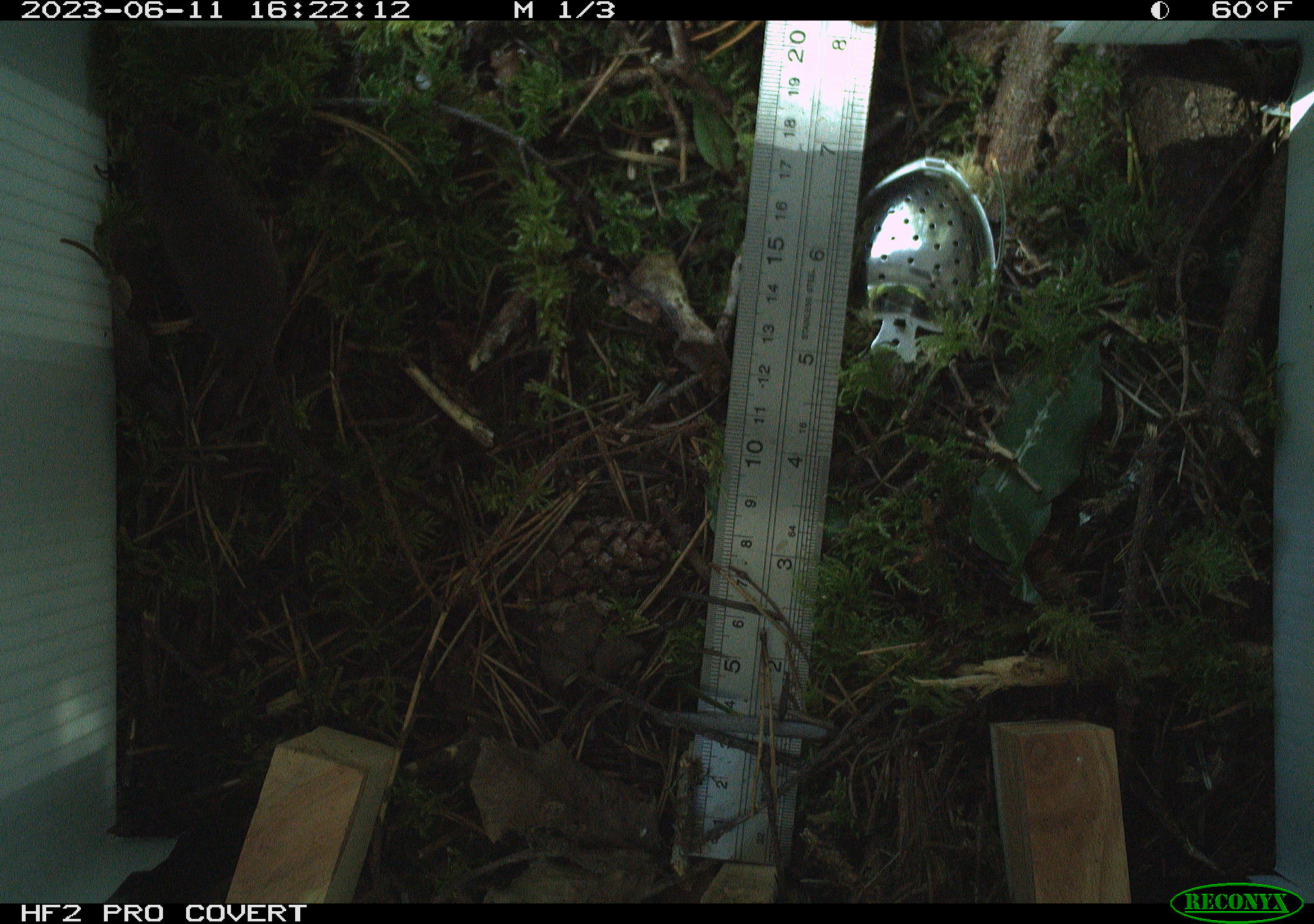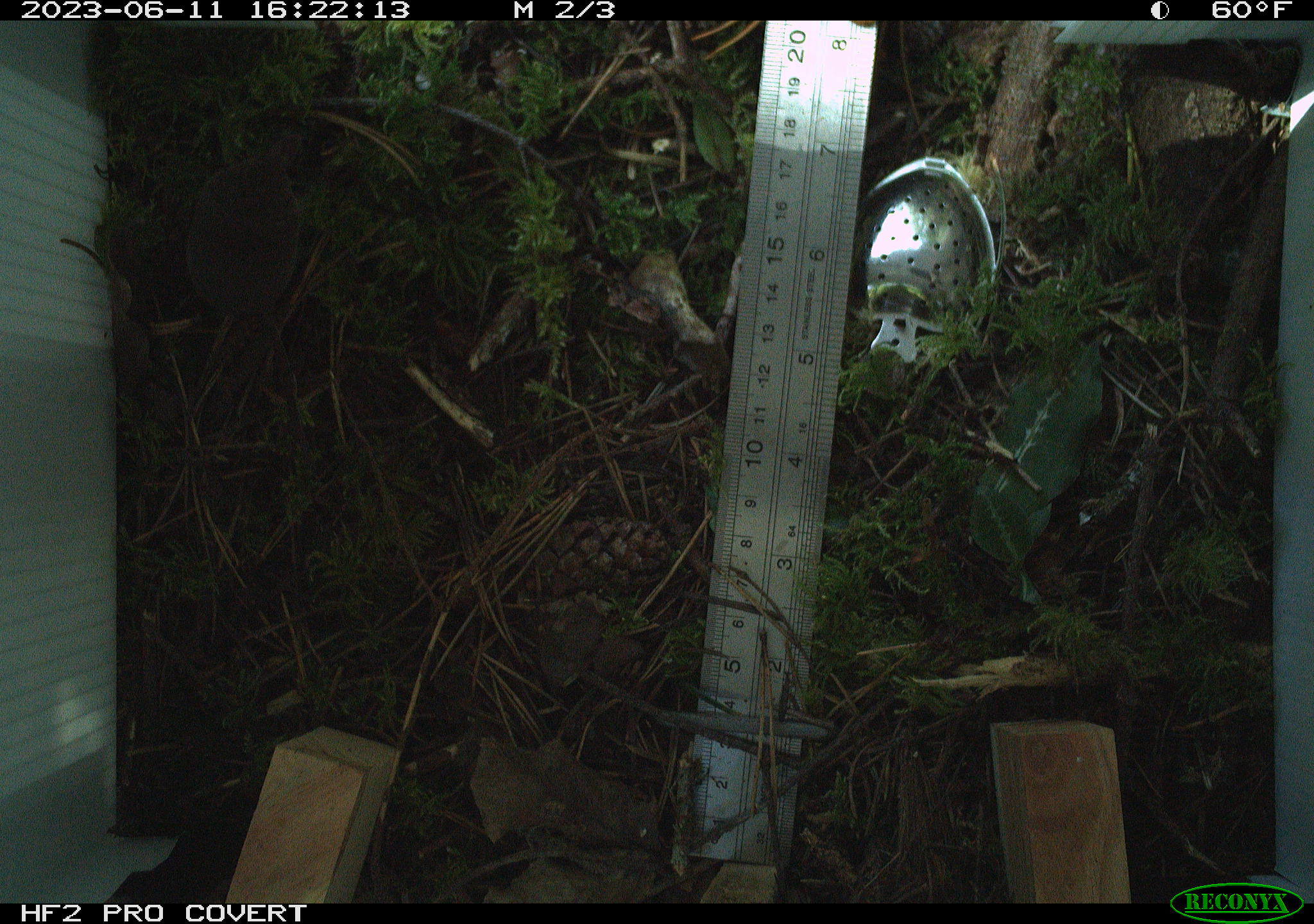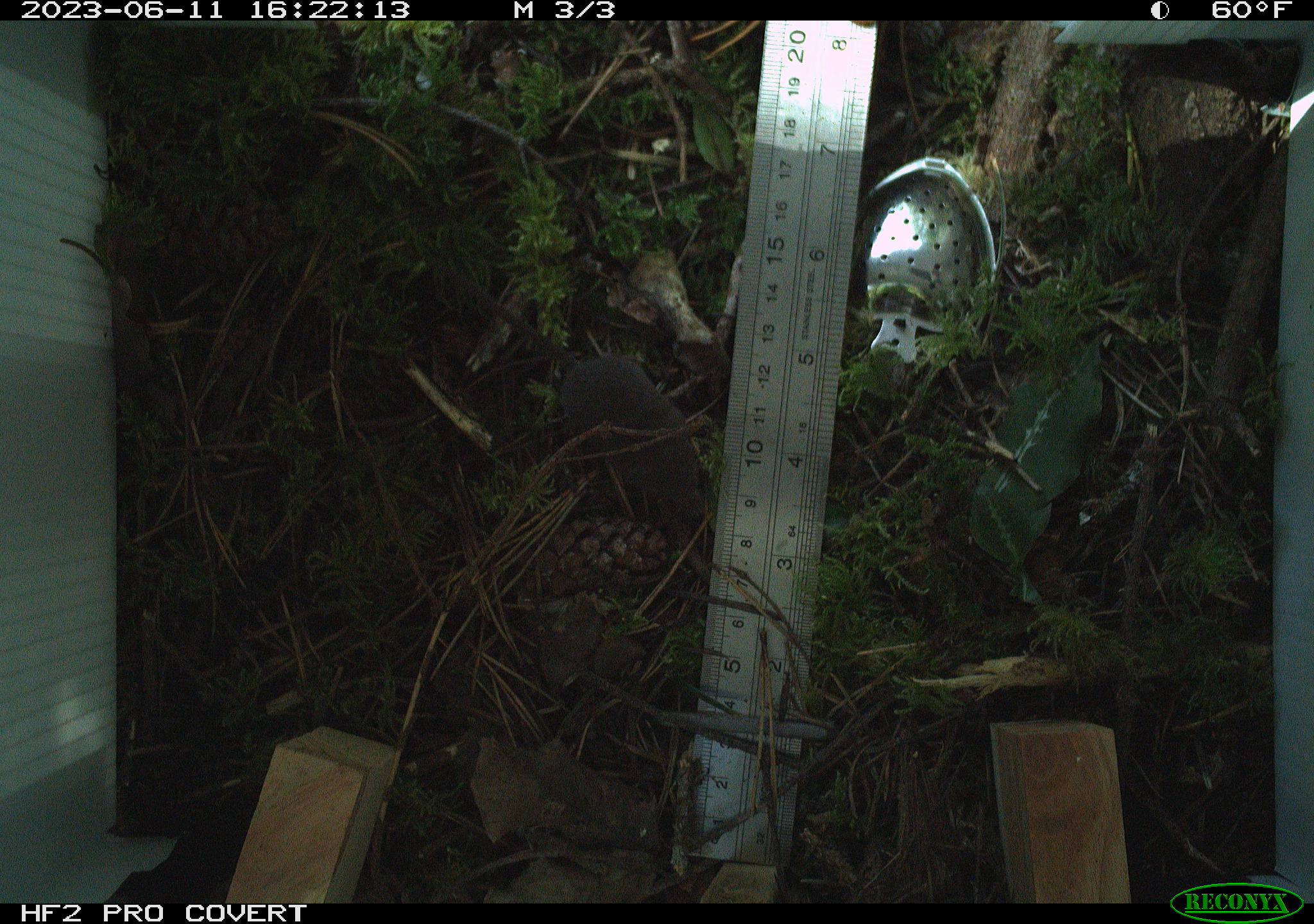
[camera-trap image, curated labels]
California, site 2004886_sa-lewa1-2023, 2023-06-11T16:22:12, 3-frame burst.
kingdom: Animalia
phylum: Chordata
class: Mammalia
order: Eulipotyphla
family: Soricidae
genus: Sorex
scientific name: Sorex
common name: long-tailed shrew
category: sorex species